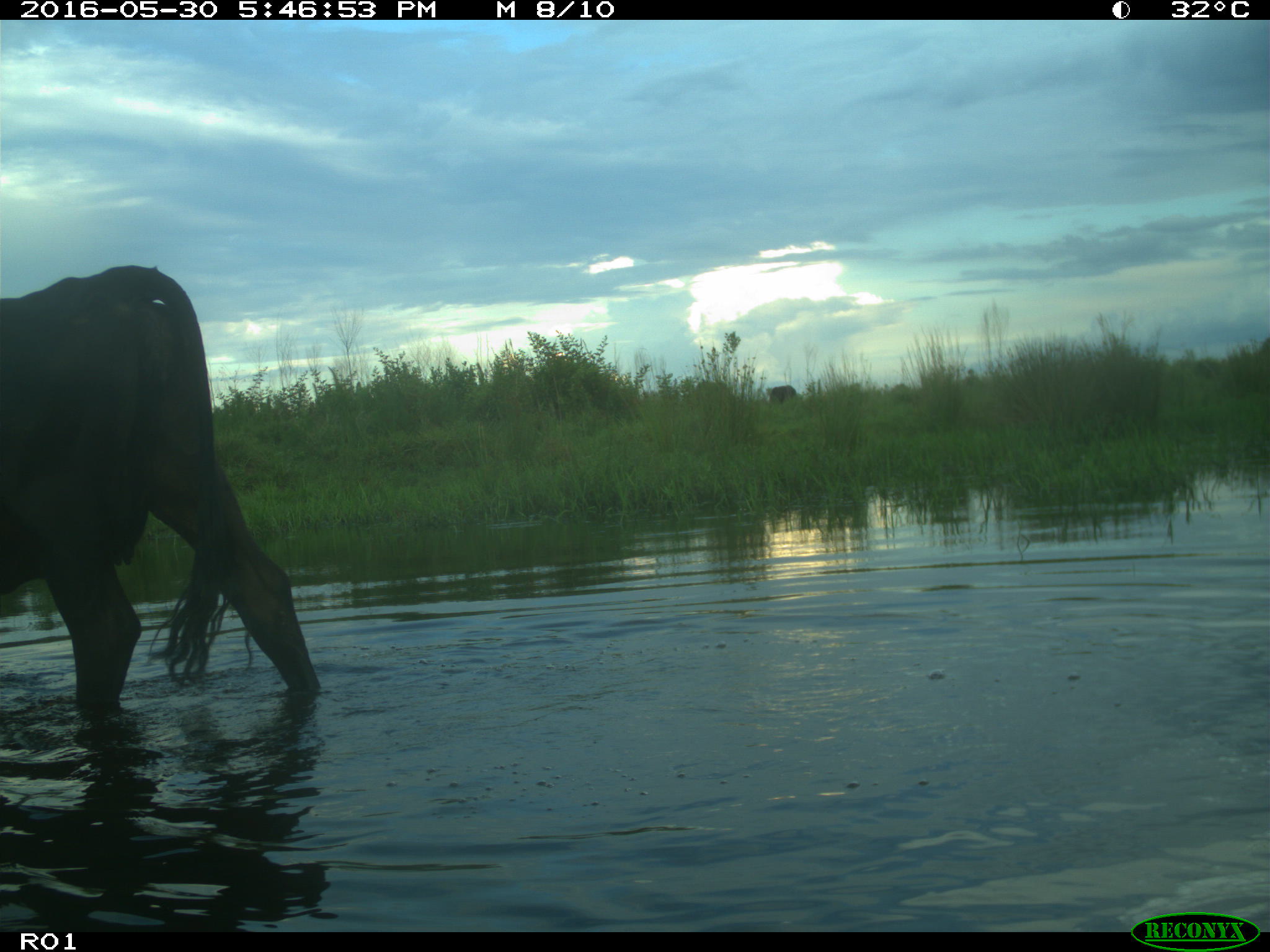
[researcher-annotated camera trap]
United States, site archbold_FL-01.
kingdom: Animalia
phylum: Chordata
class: Mammalia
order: Artiodactyla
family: Bovidae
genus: Bos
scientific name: Bos taurus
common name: domestic cow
Bos taurus (domestic cow).